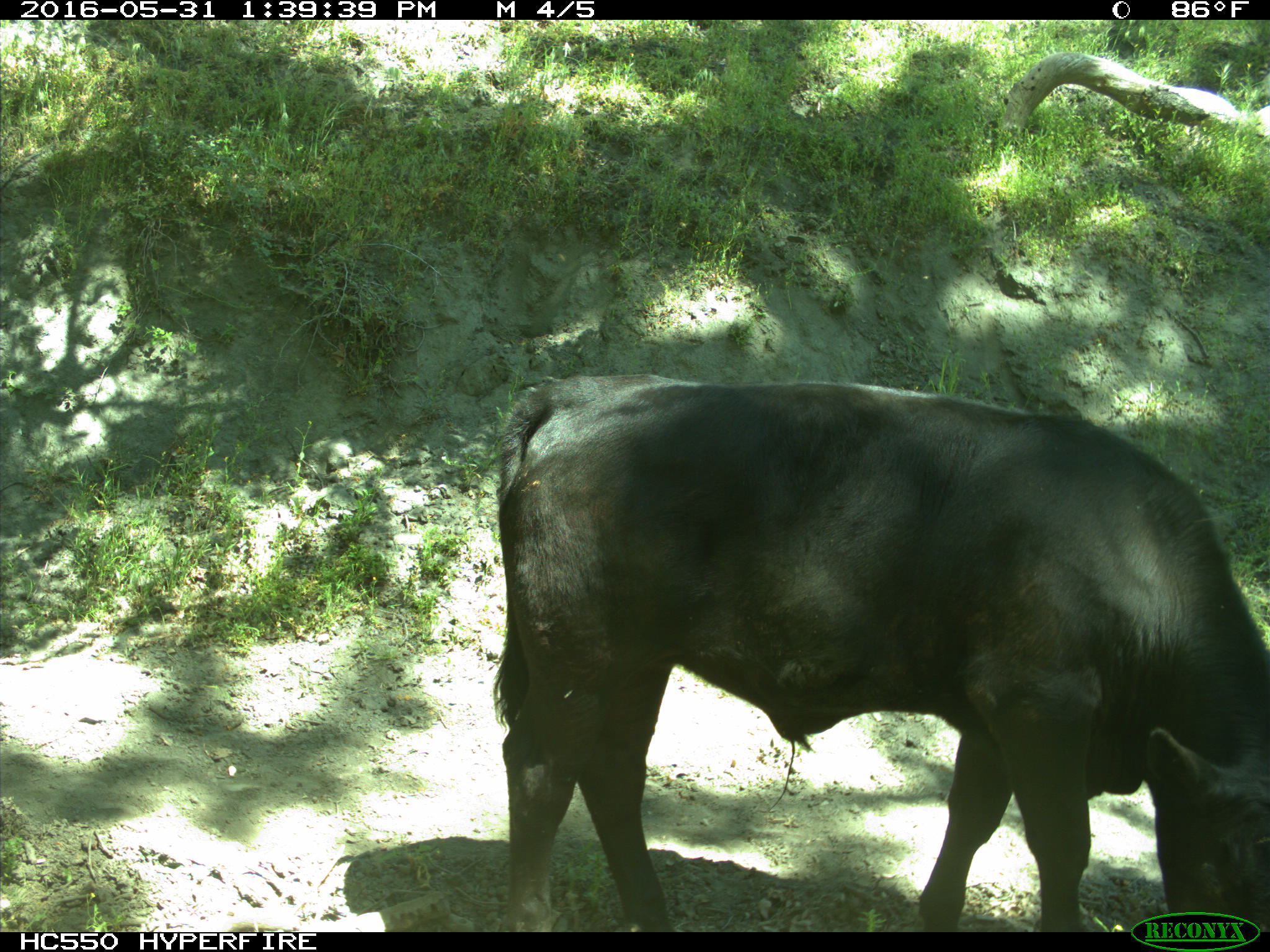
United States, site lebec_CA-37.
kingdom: Animalia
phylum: Chordata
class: Mammalia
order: Artiodactyla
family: Bovidae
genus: Bos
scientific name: Bos taurus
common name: domestic cow